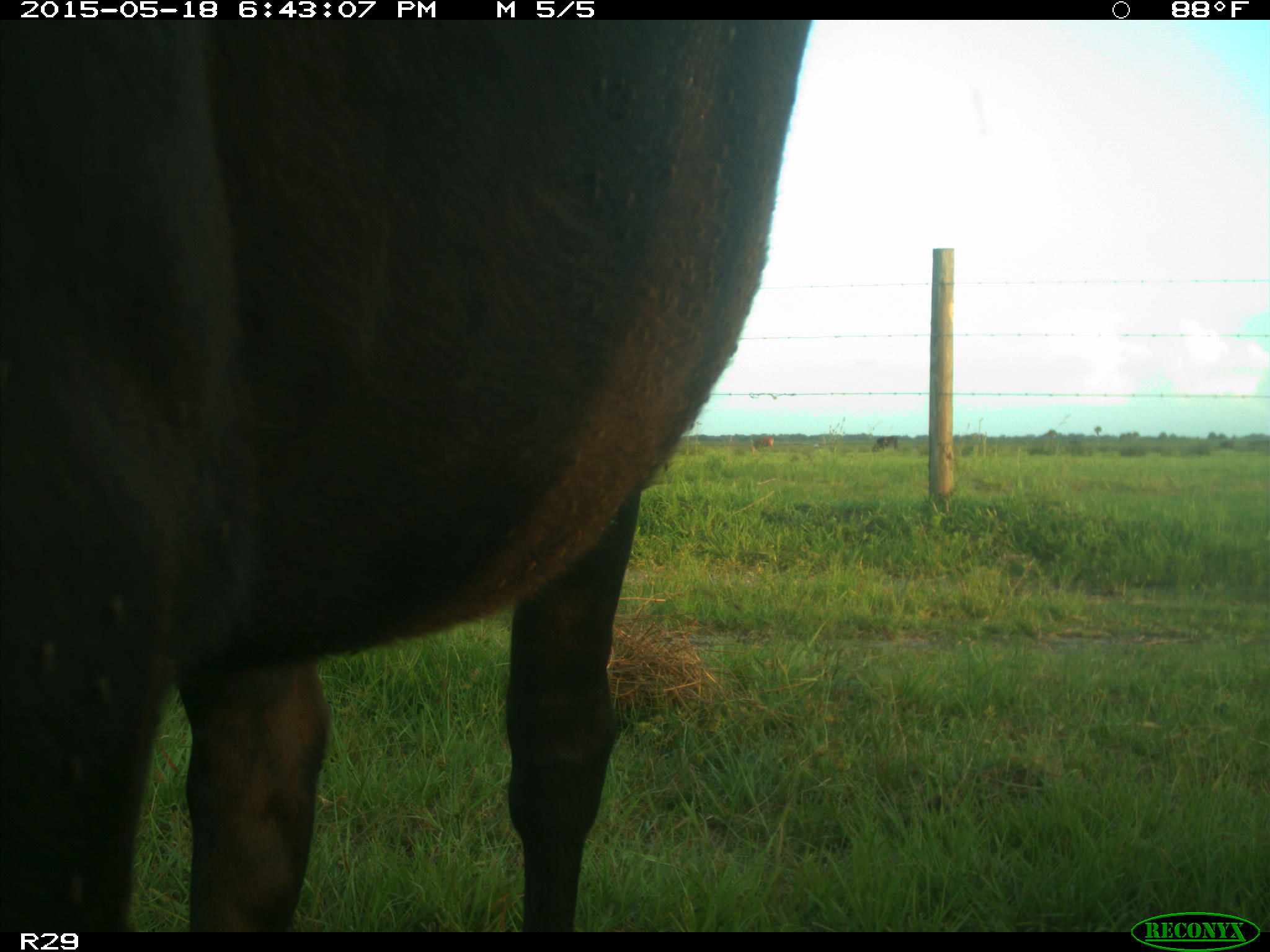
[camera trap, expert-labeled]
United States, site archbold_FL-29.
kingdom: Animalia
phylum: Chordata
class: Mammalia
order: Artiodactyla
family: Bovidae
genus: Bos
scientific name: Bos taurus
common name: domestic cow